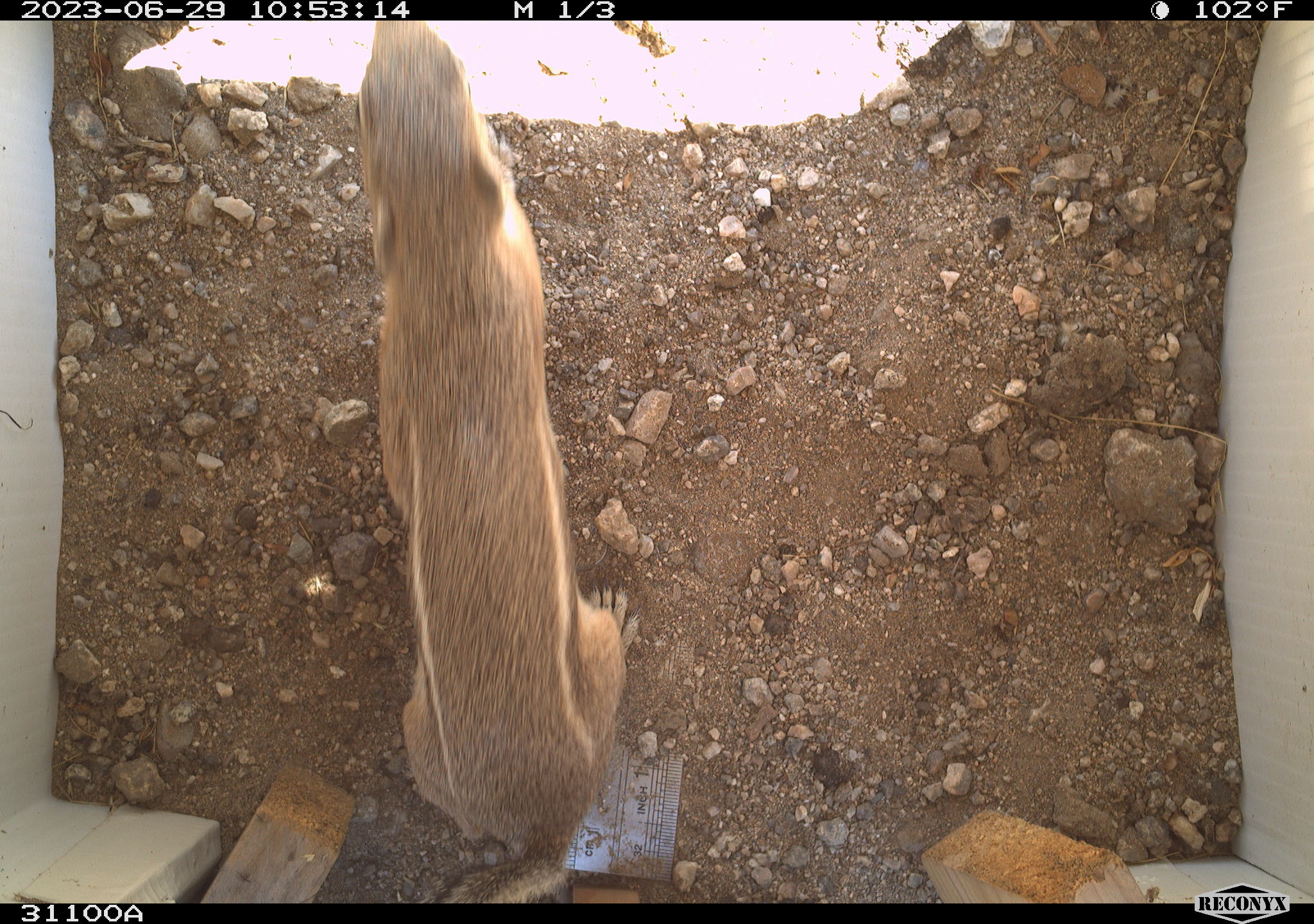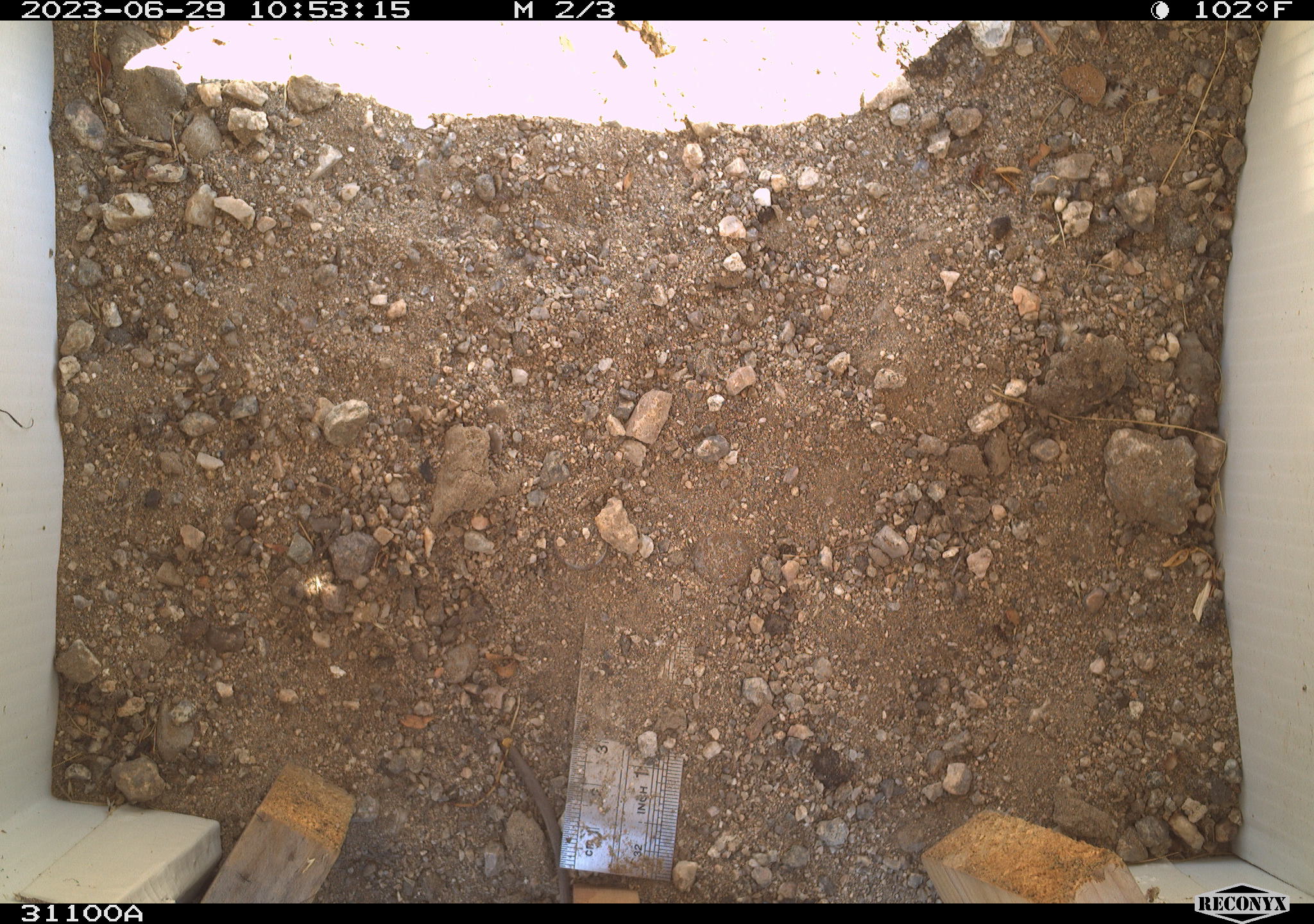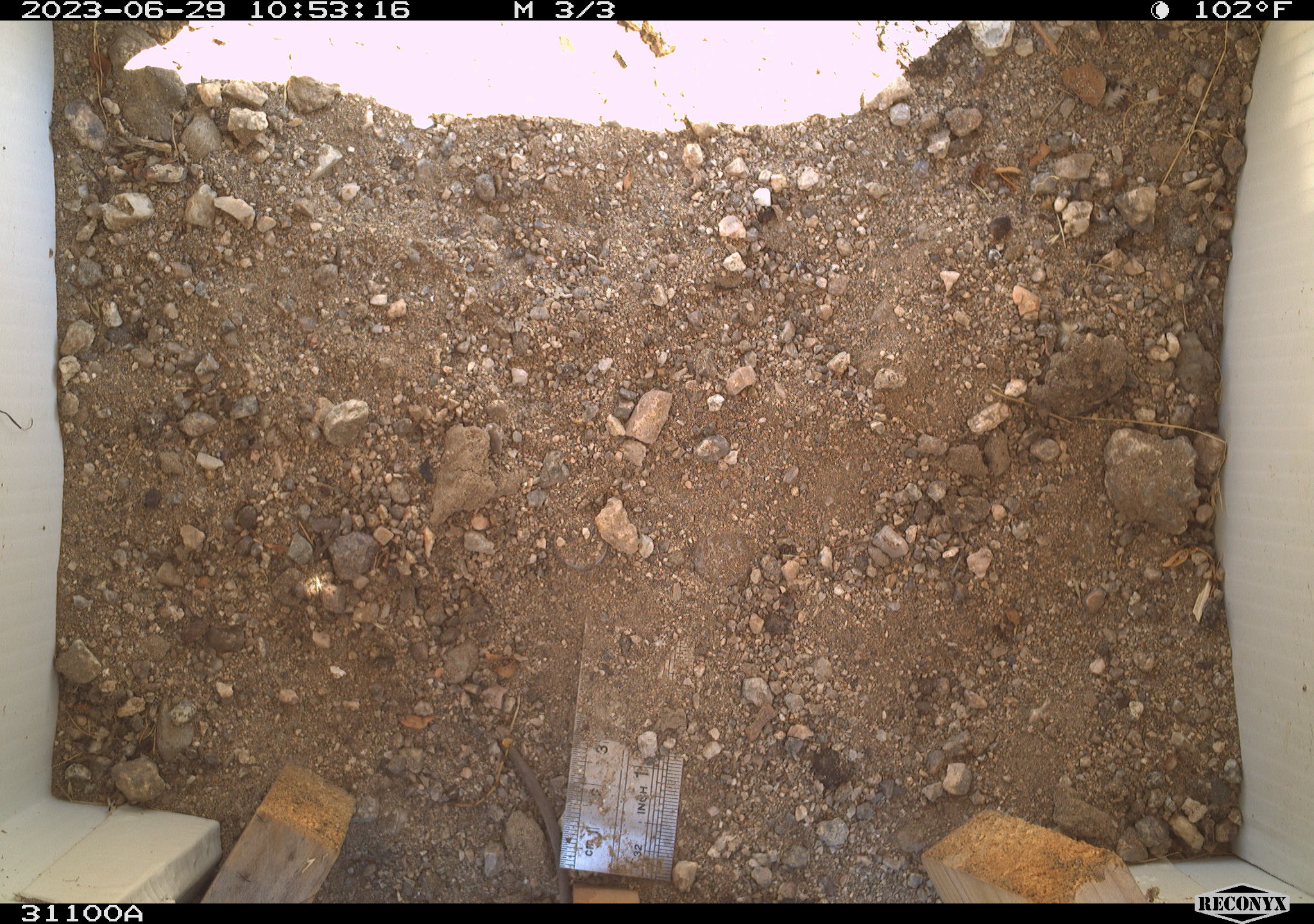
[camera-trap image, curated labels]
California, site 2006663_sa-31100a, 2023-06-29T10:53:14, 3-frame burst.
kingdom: Animalia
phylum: Chordata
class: Mammalia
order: Rodentia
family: Sciuridae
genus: Ammospermophilus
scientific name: Ammospermophilus leucurus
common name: white-tailed antelope squirrel